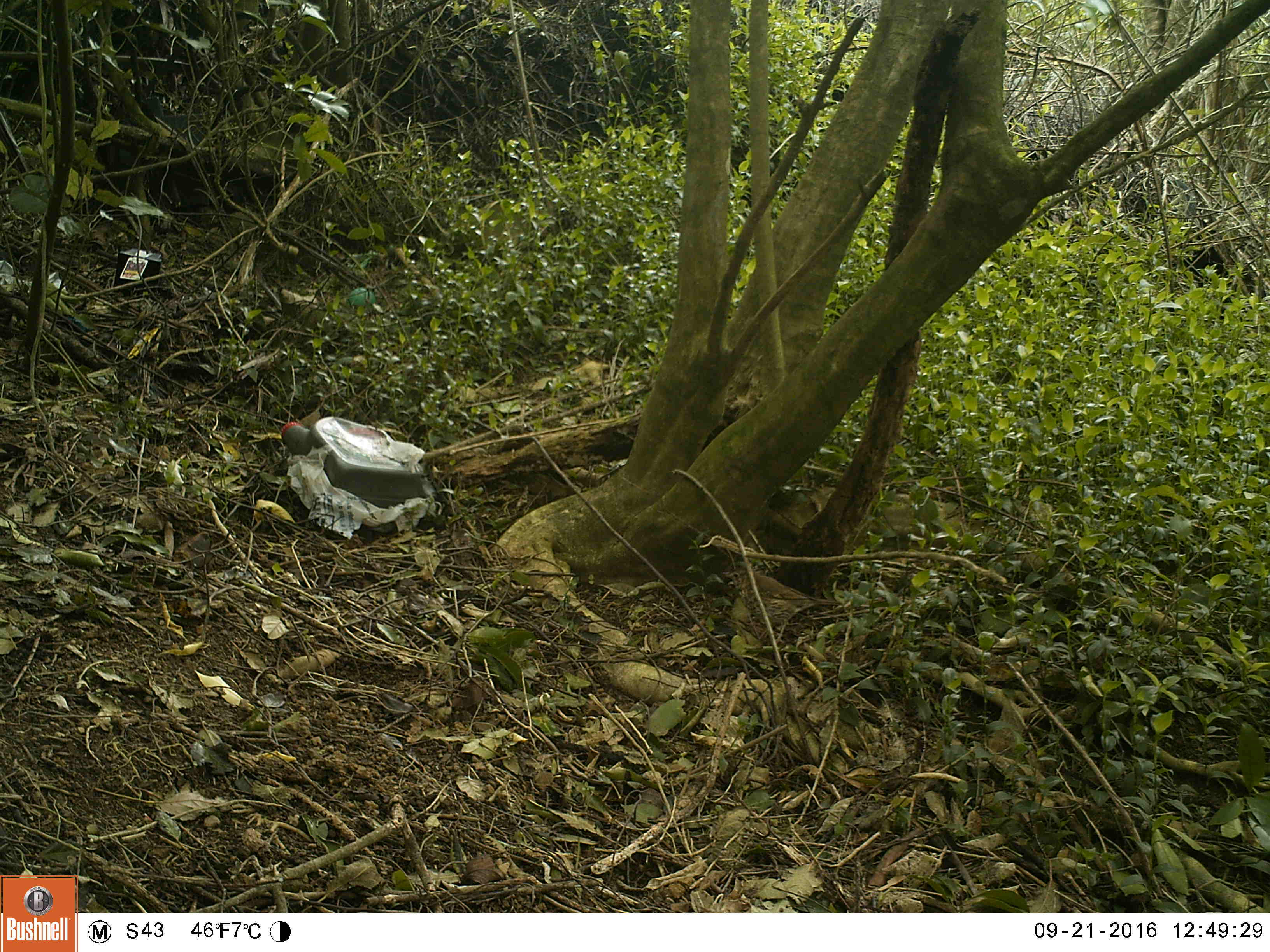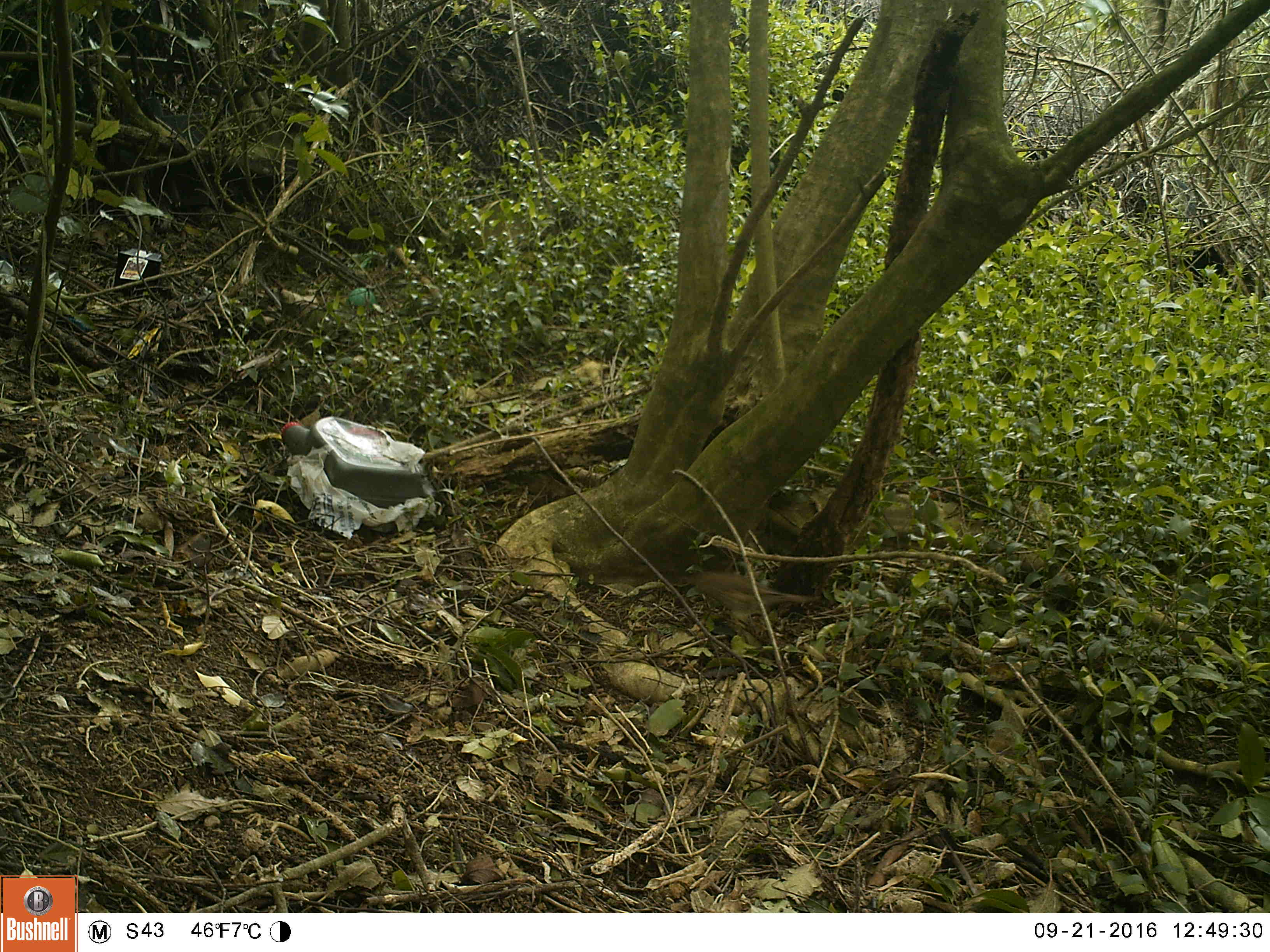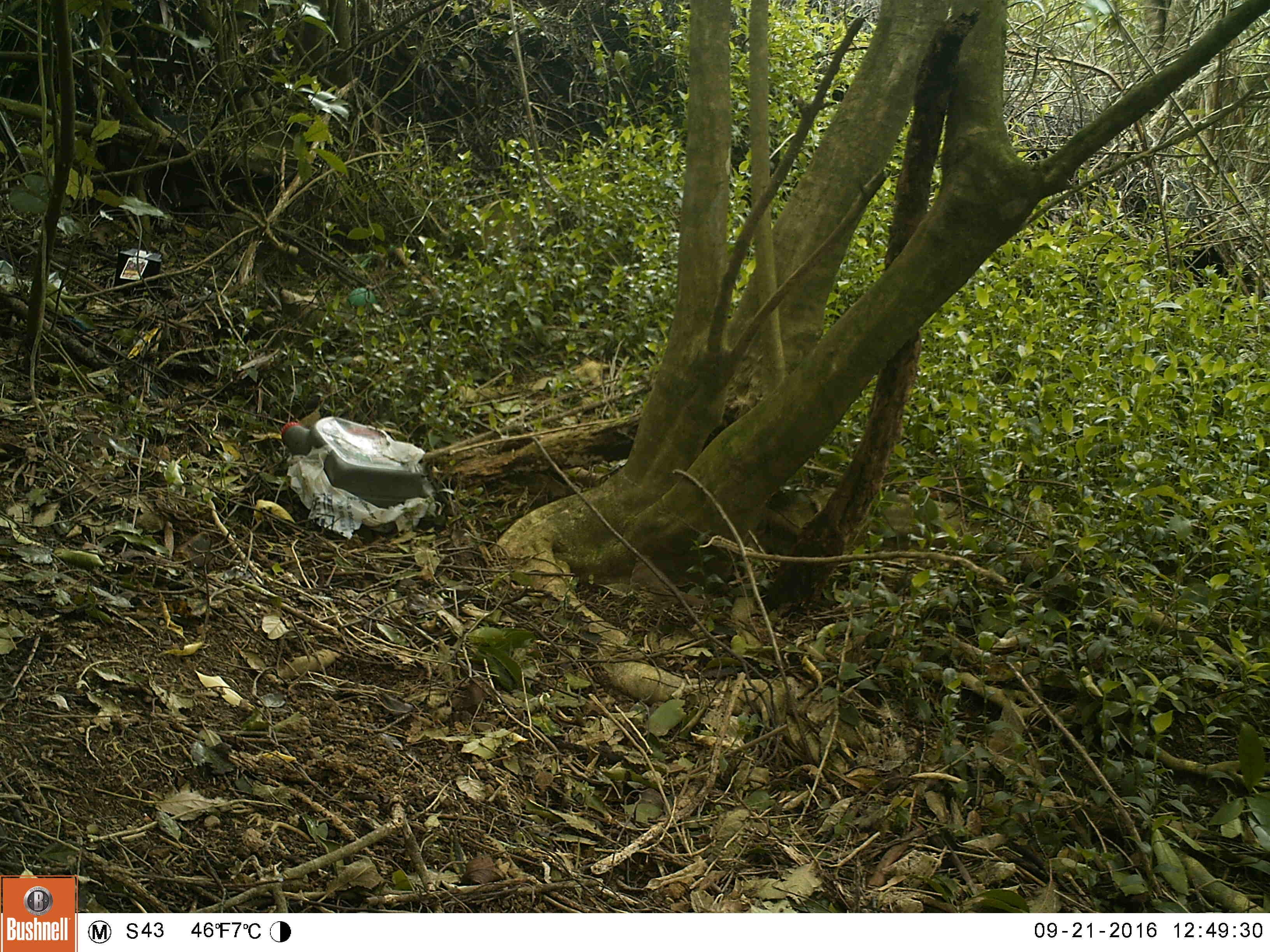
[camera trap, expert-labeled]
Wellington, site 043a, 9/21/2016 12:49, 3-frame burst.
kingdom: Animalia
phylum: Chordata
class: Aves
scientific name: Aves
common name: bird